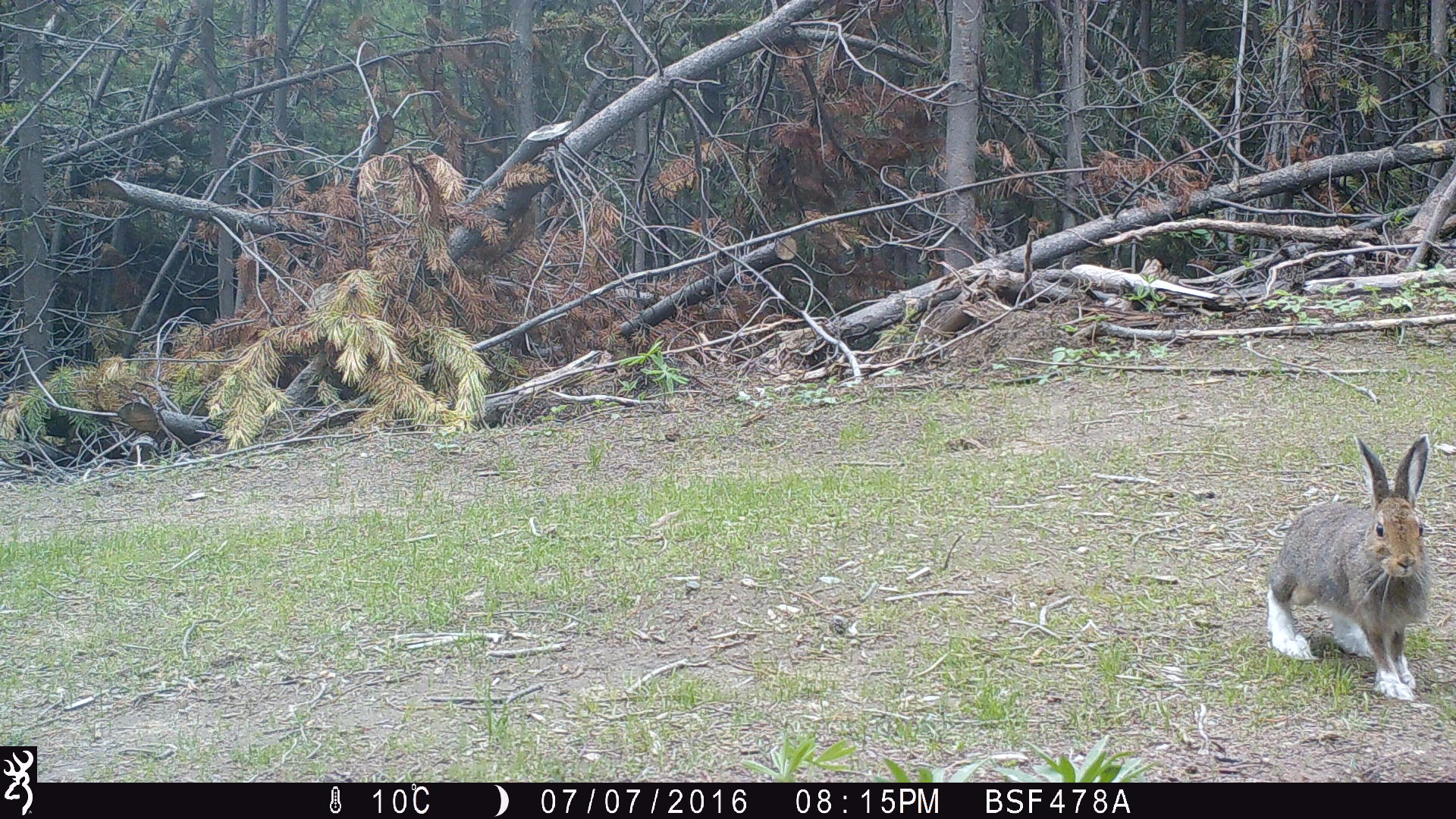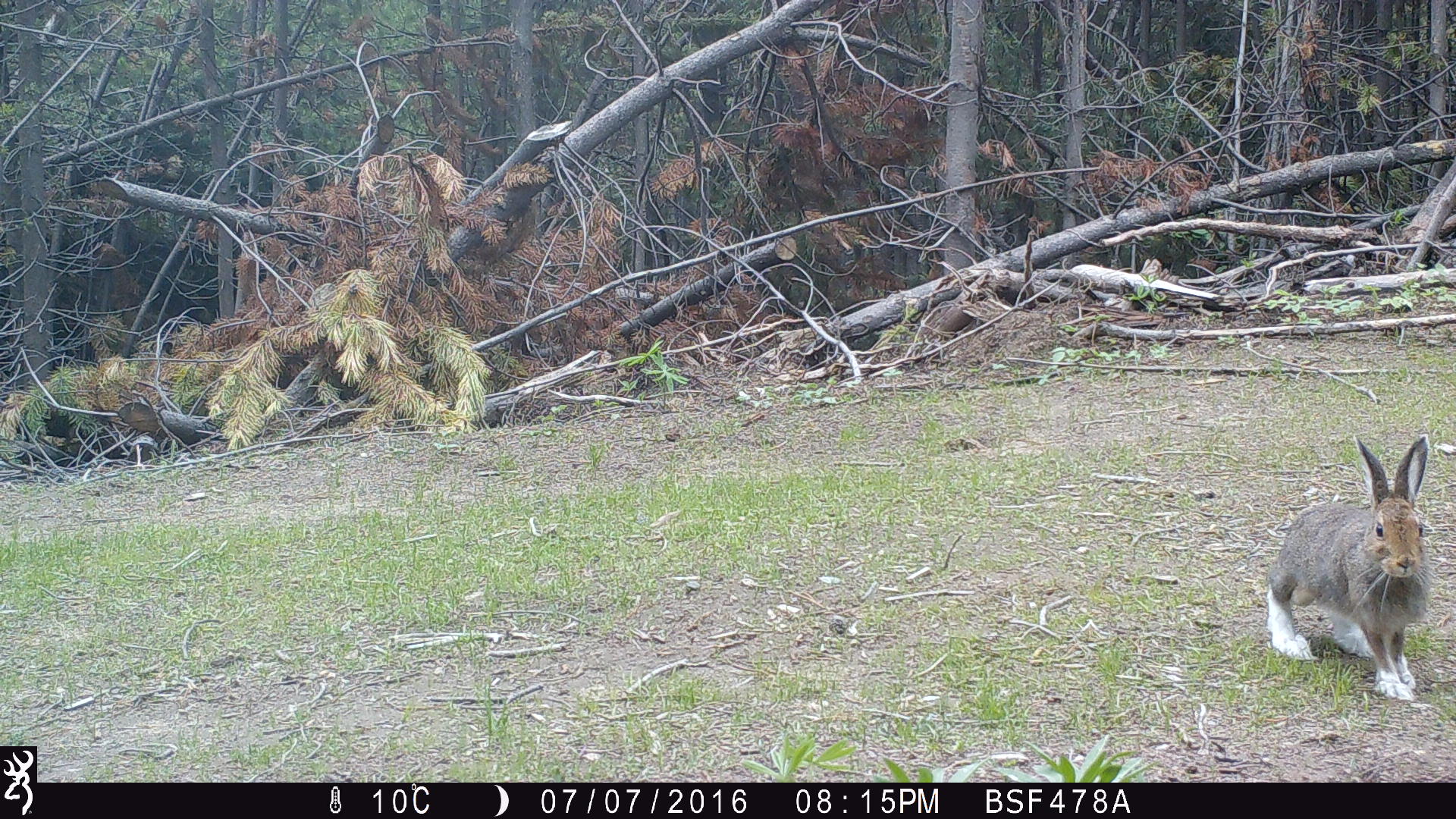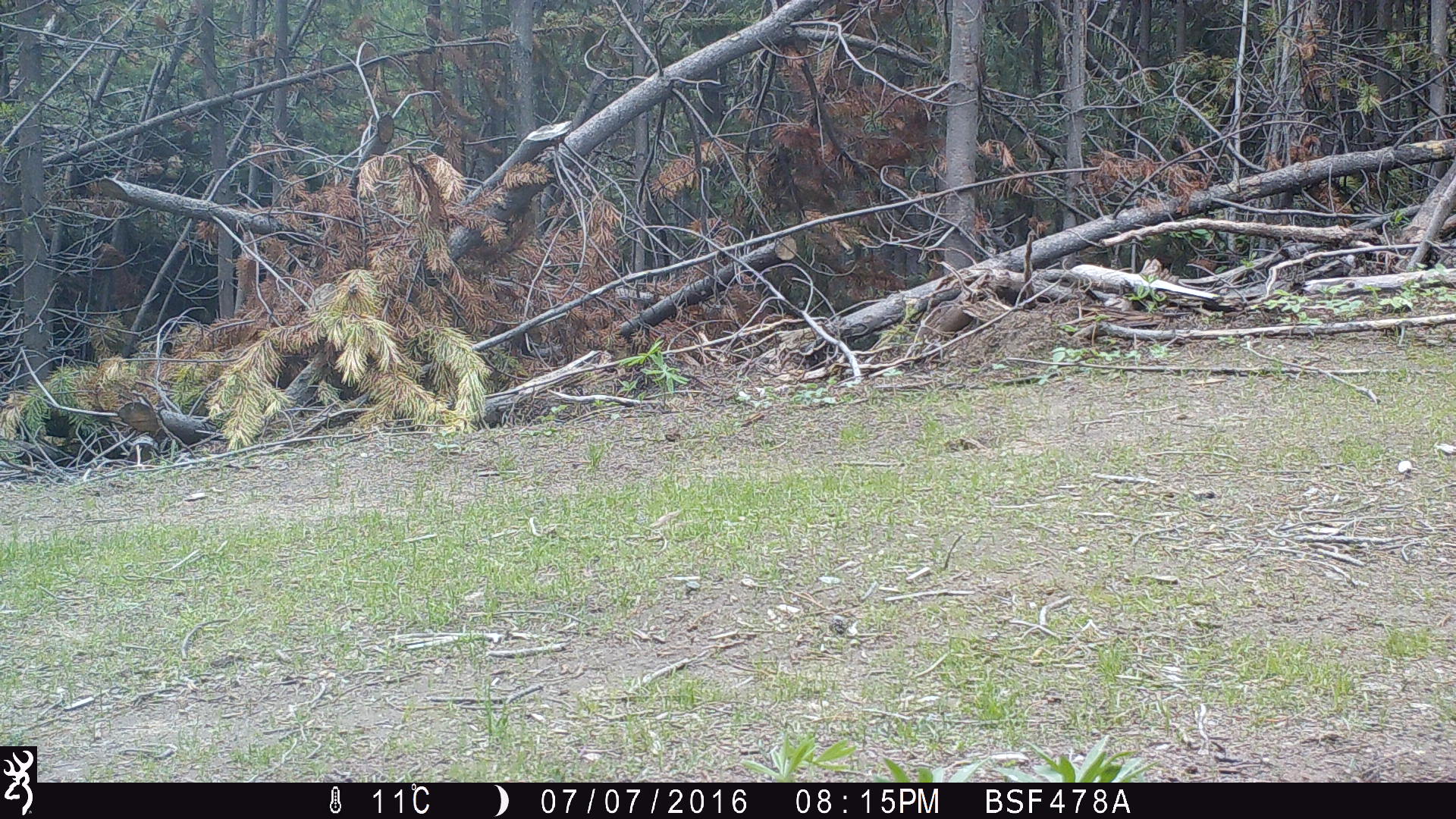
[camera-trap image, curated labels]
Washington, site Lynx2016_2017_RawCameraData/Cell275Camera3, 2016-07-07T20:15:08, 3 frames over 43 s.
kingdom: Animalia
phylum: Chordata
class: Mammalia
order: Lagomorpha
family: Leporidae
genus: Lepus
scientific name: Lepus americanus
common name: snowshoe hare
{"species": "Lepus americanus (snowshoe hare)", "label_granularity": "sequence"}